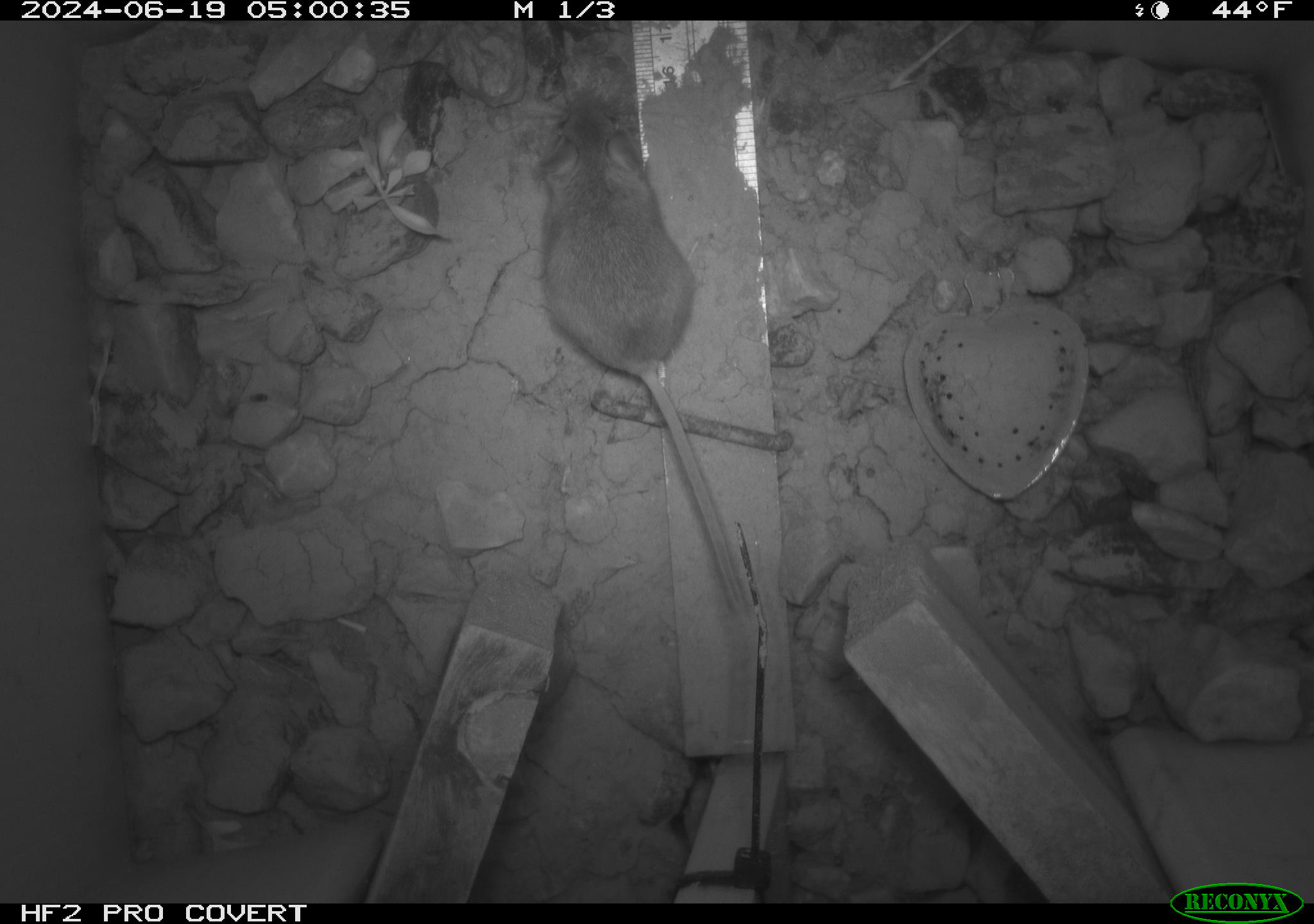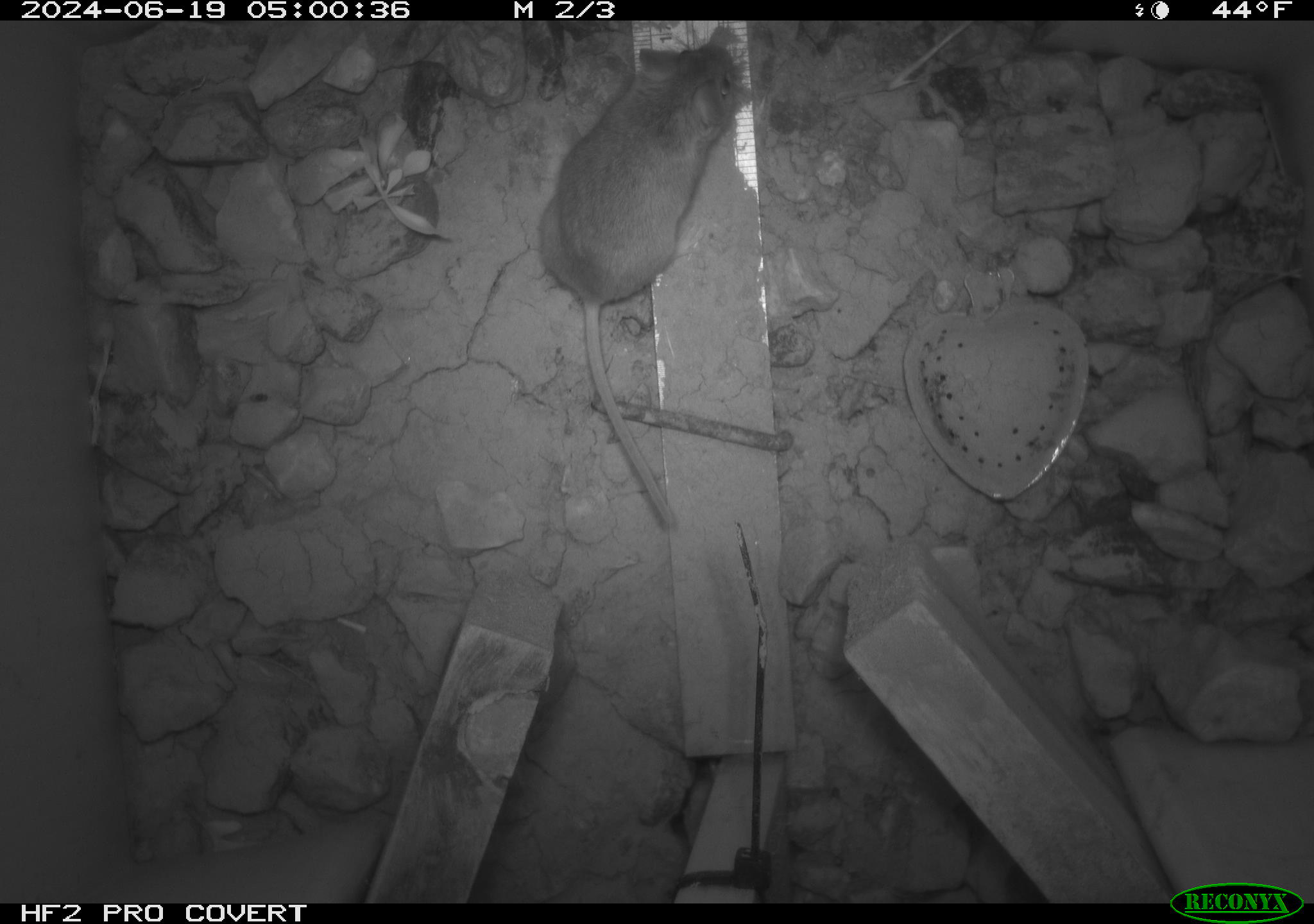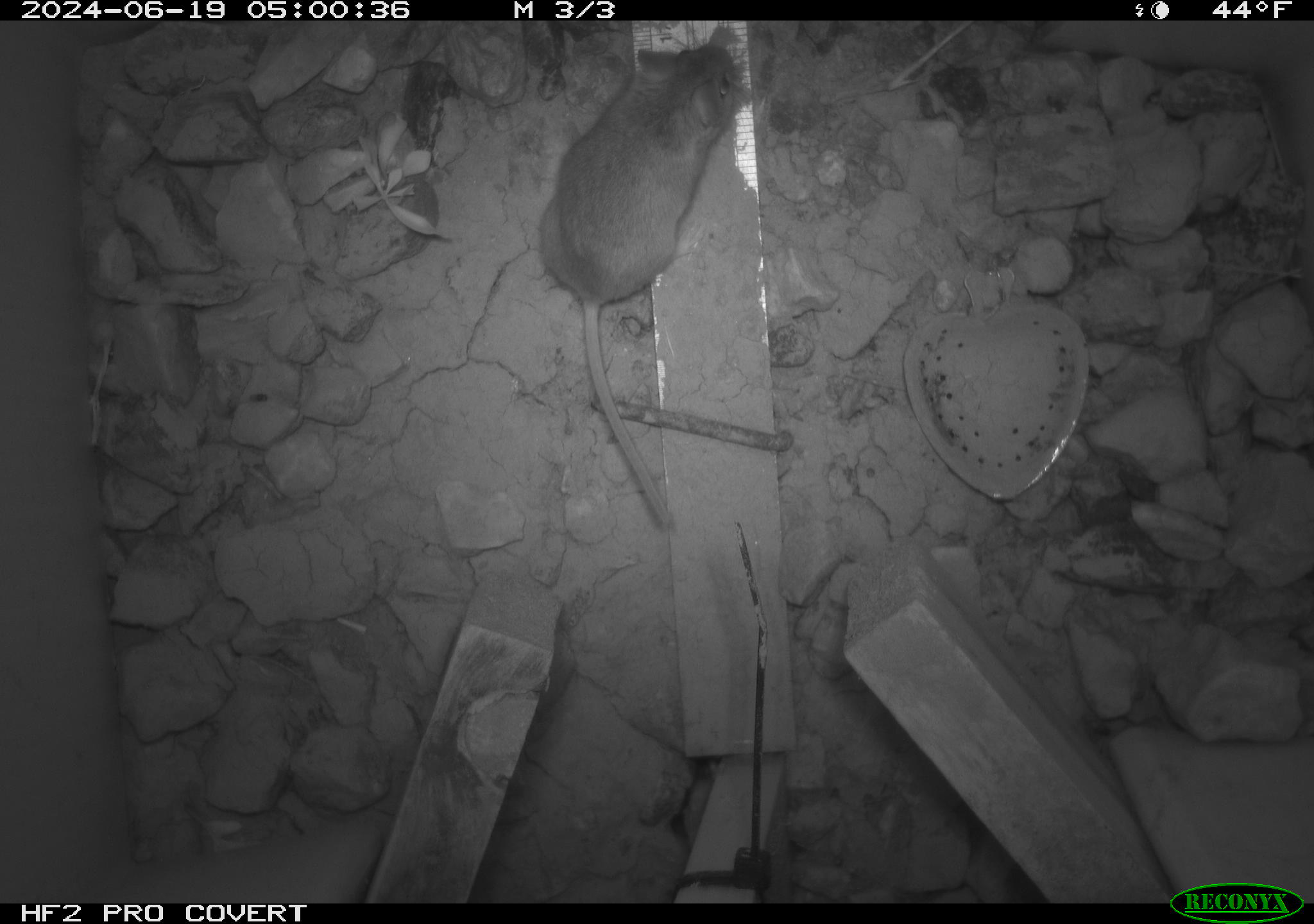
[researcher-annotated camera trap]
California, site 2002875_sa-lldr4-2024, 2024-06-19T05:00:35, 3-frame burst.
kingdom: Animalia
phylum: Chordata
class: Mammalia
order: Rodentia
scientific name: Rodentia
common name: mouse species